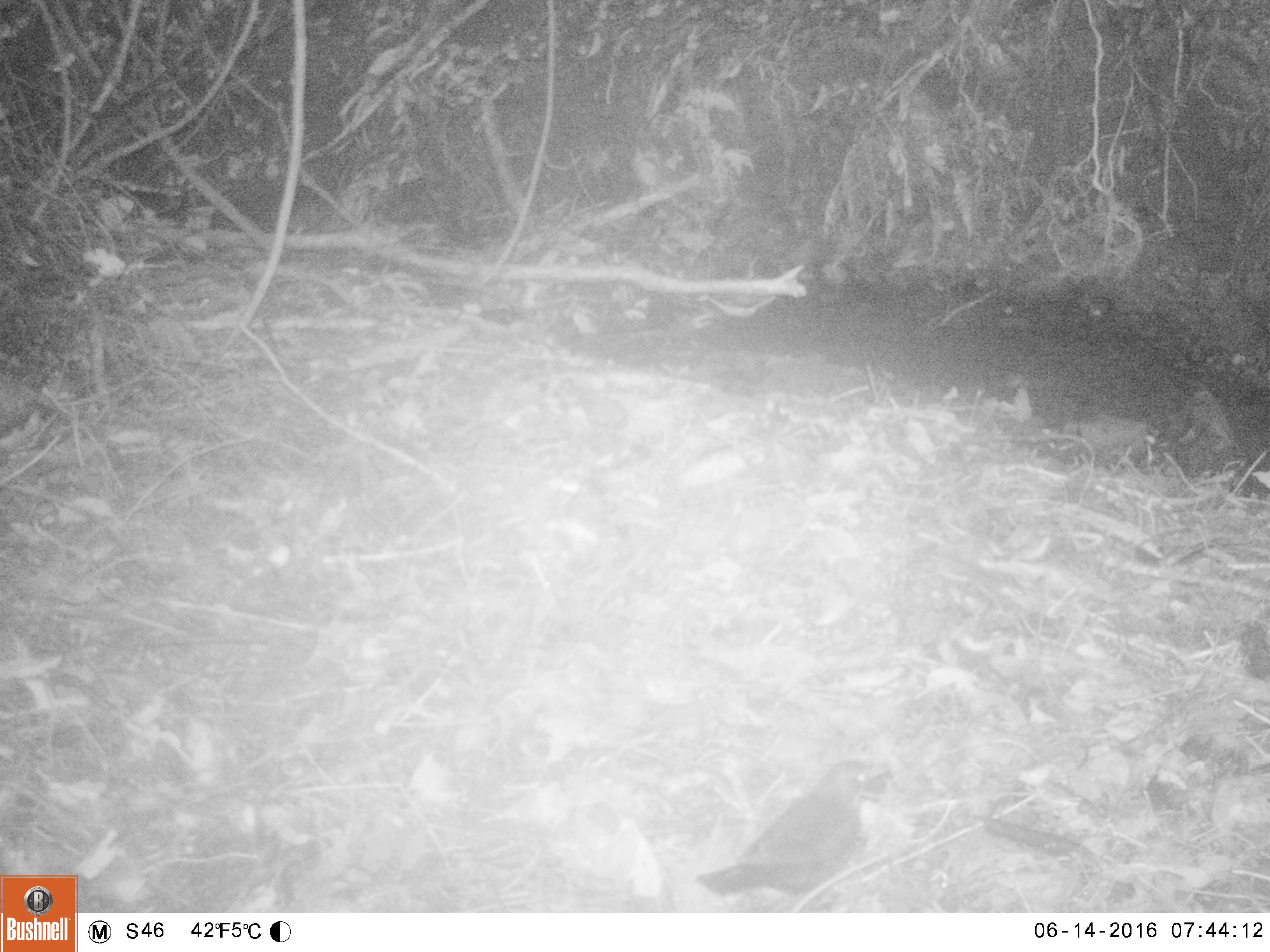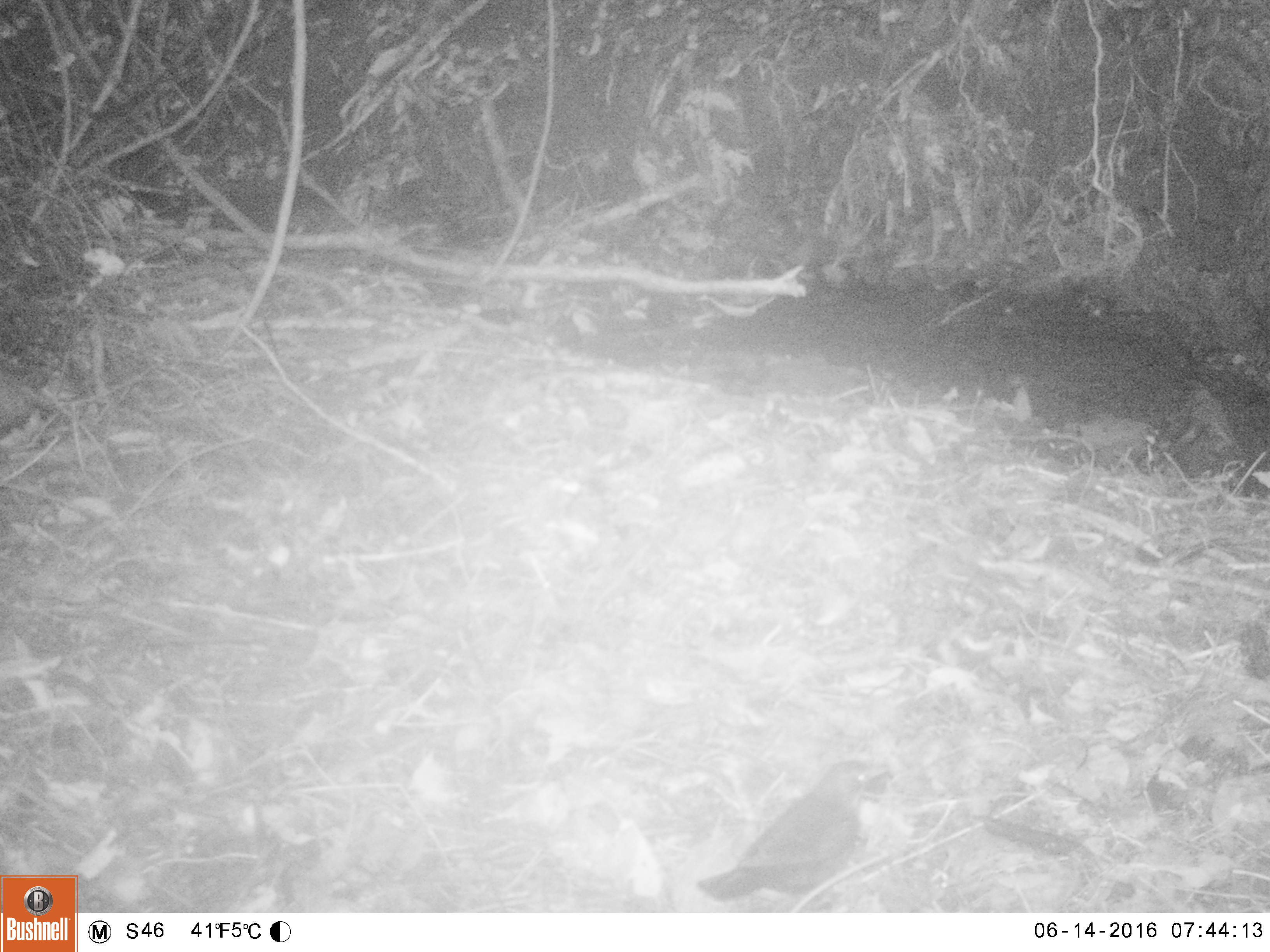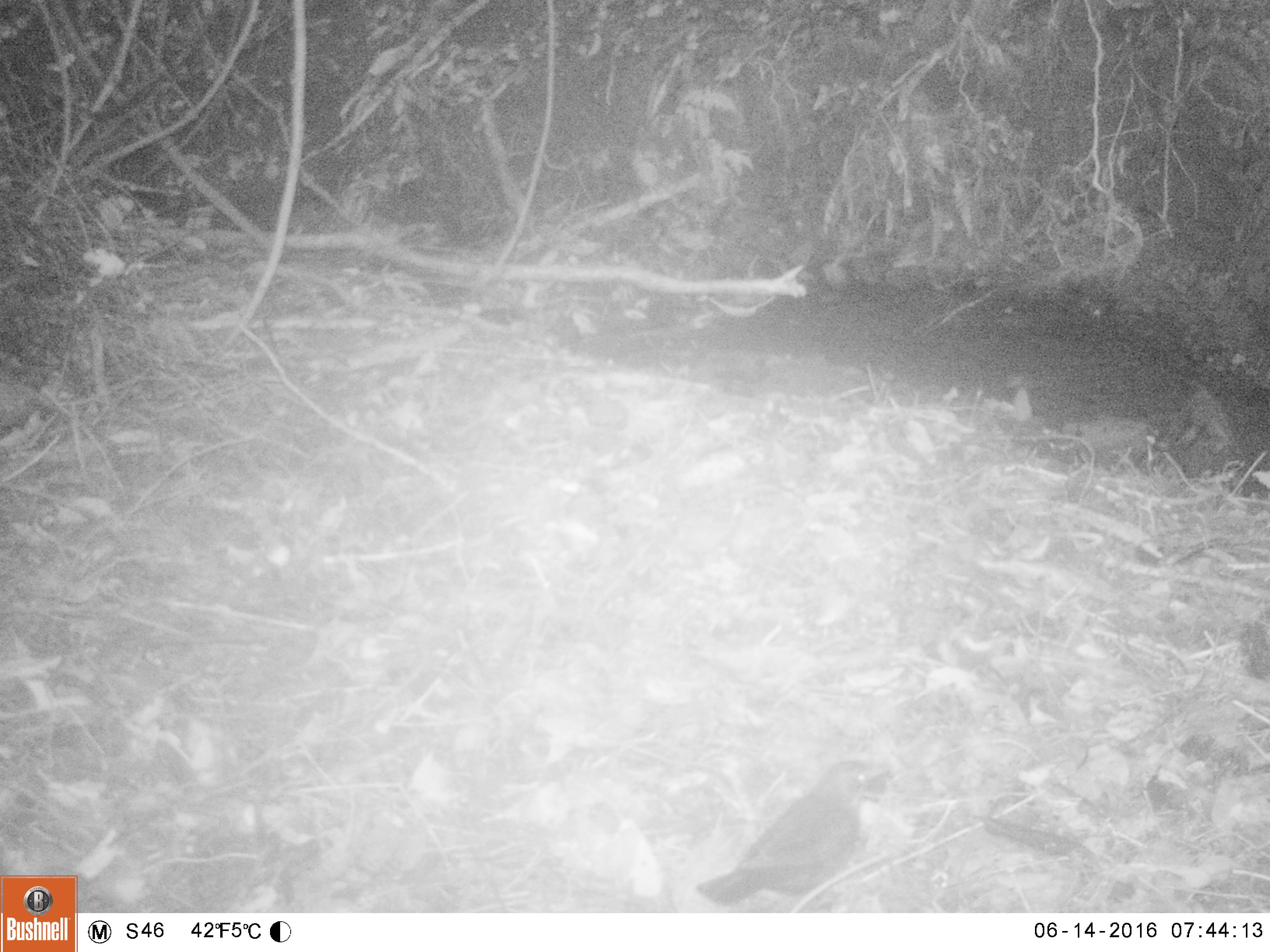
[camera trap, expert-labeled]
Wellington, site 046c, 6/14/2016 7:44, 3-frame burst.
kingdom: Animalia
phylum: Chordata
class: Aves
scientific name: Aves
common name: bird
Bird (Aves).